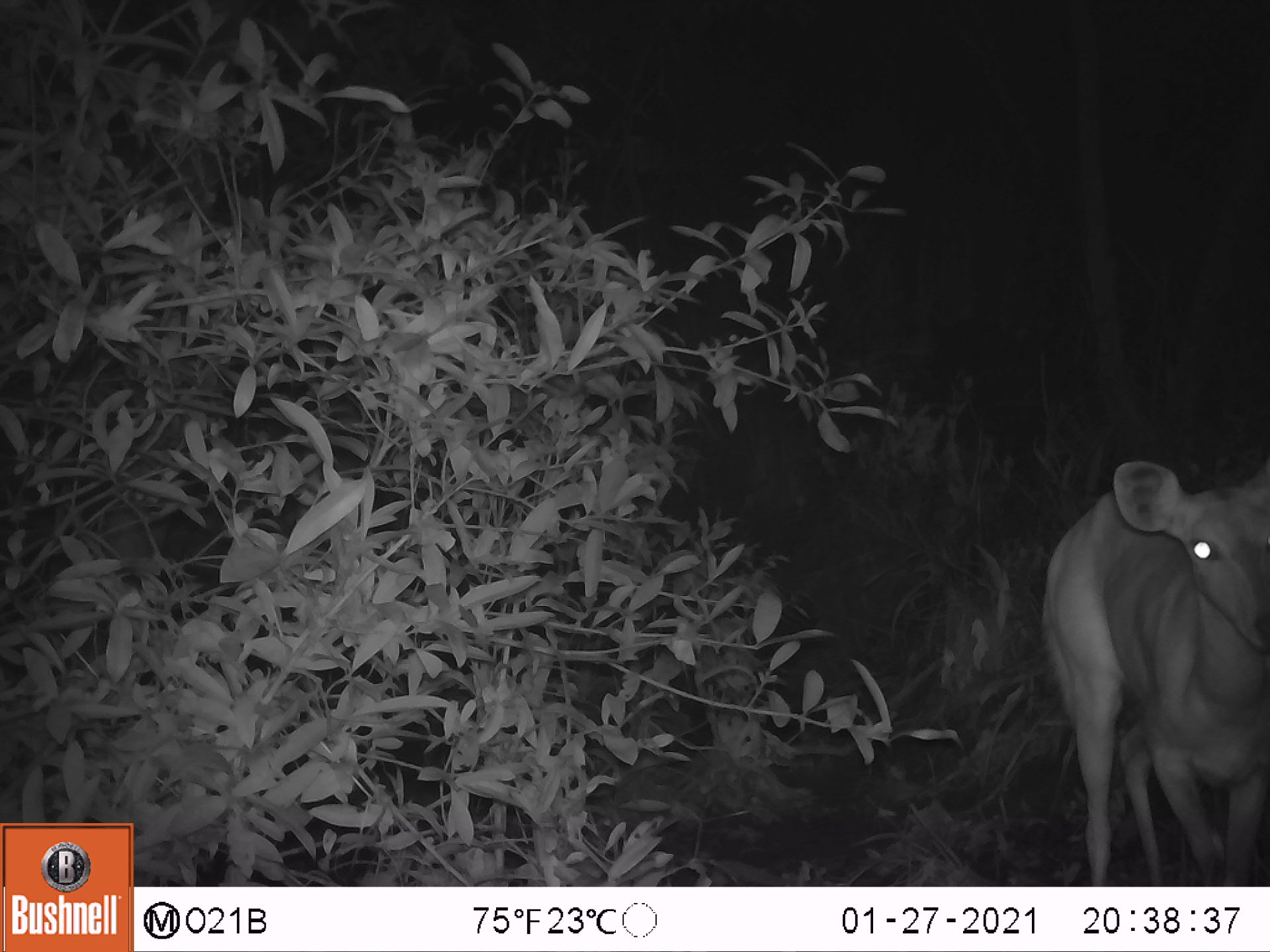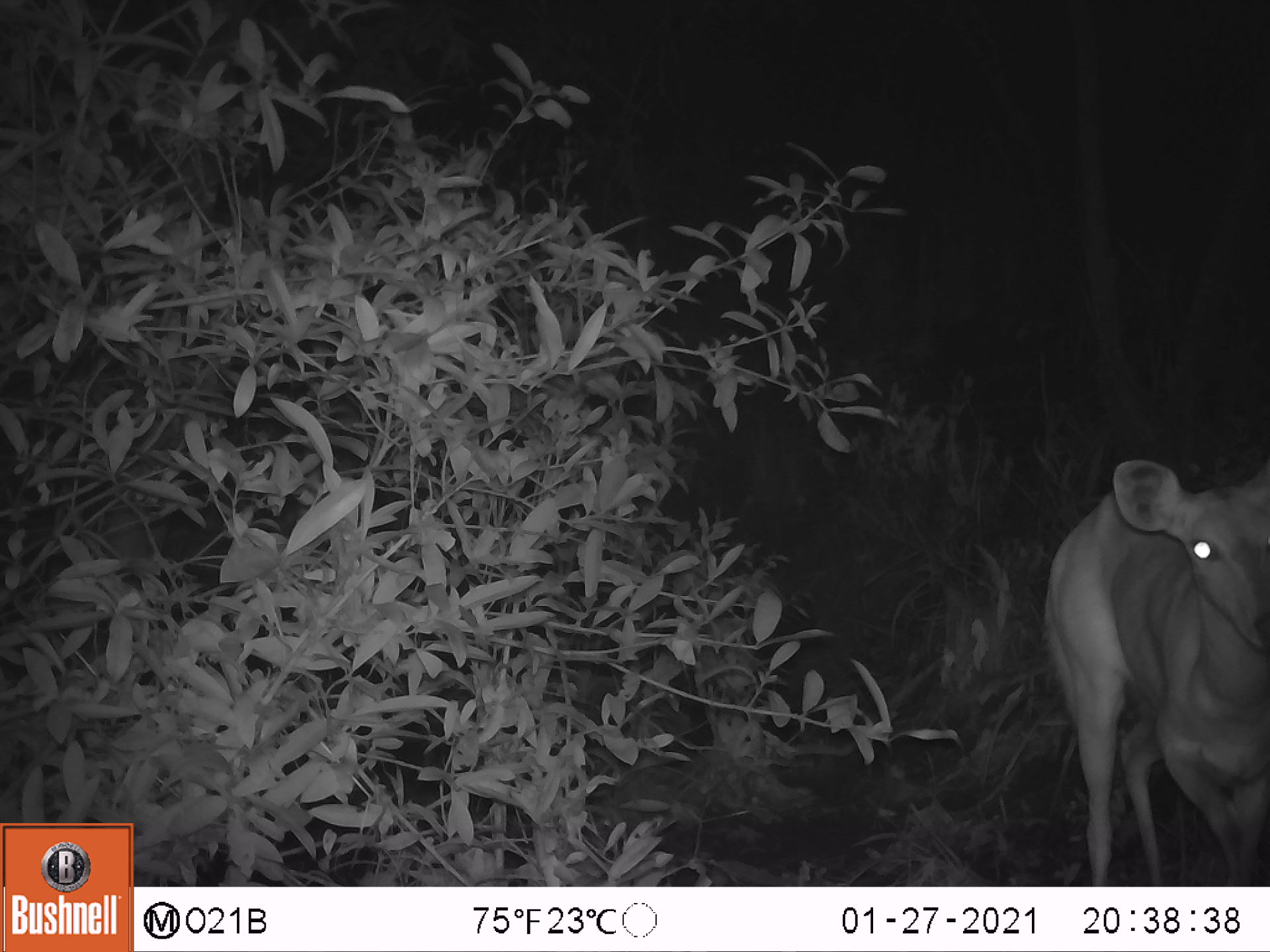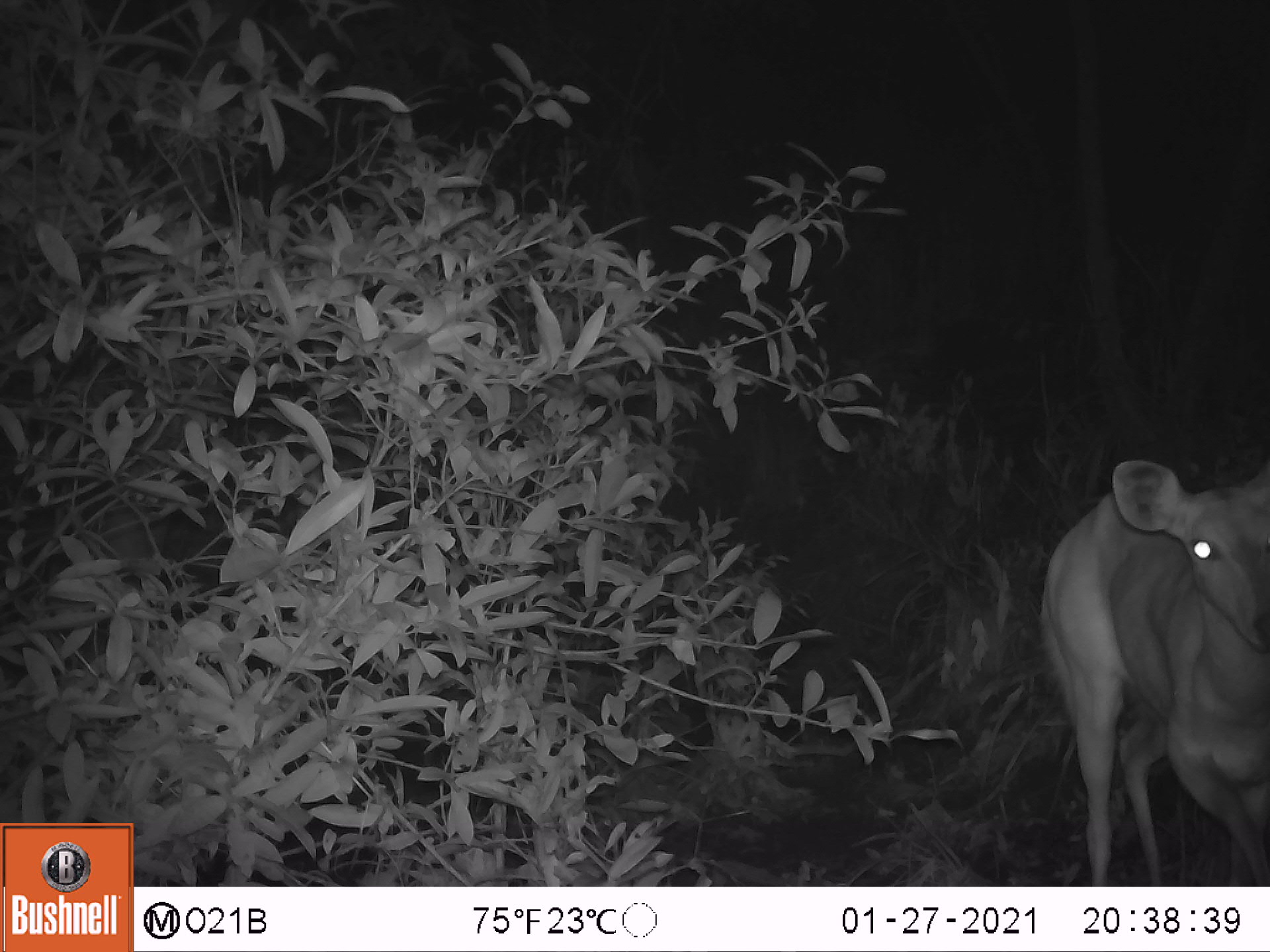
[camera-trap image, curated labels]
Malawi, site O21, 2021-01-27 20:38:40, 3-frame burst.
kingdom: Animalia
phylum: Chordata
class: Mammalia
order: Artiodactyla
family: Bovidae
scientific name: Antilopinae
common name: small antelope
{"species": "small antelope (Antilopinae)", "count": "1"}